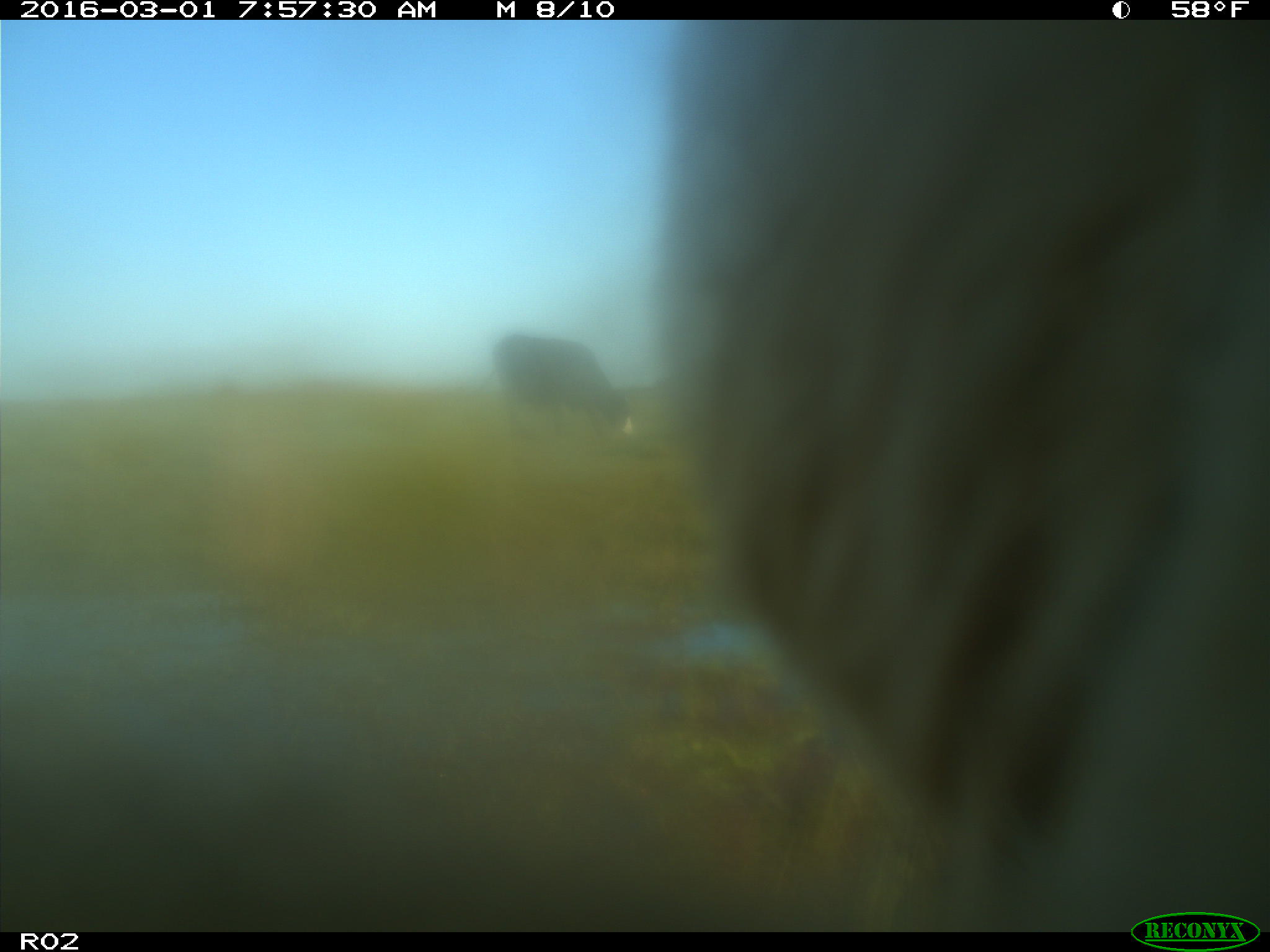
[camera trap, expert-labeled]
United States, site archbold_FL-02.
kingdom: Animalia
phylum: Chordata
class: Mammalia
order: Artiodactyla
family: Bovidae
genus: Bos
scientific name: Bos taurus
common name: domestic cow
Bos taurus (domestic cow).